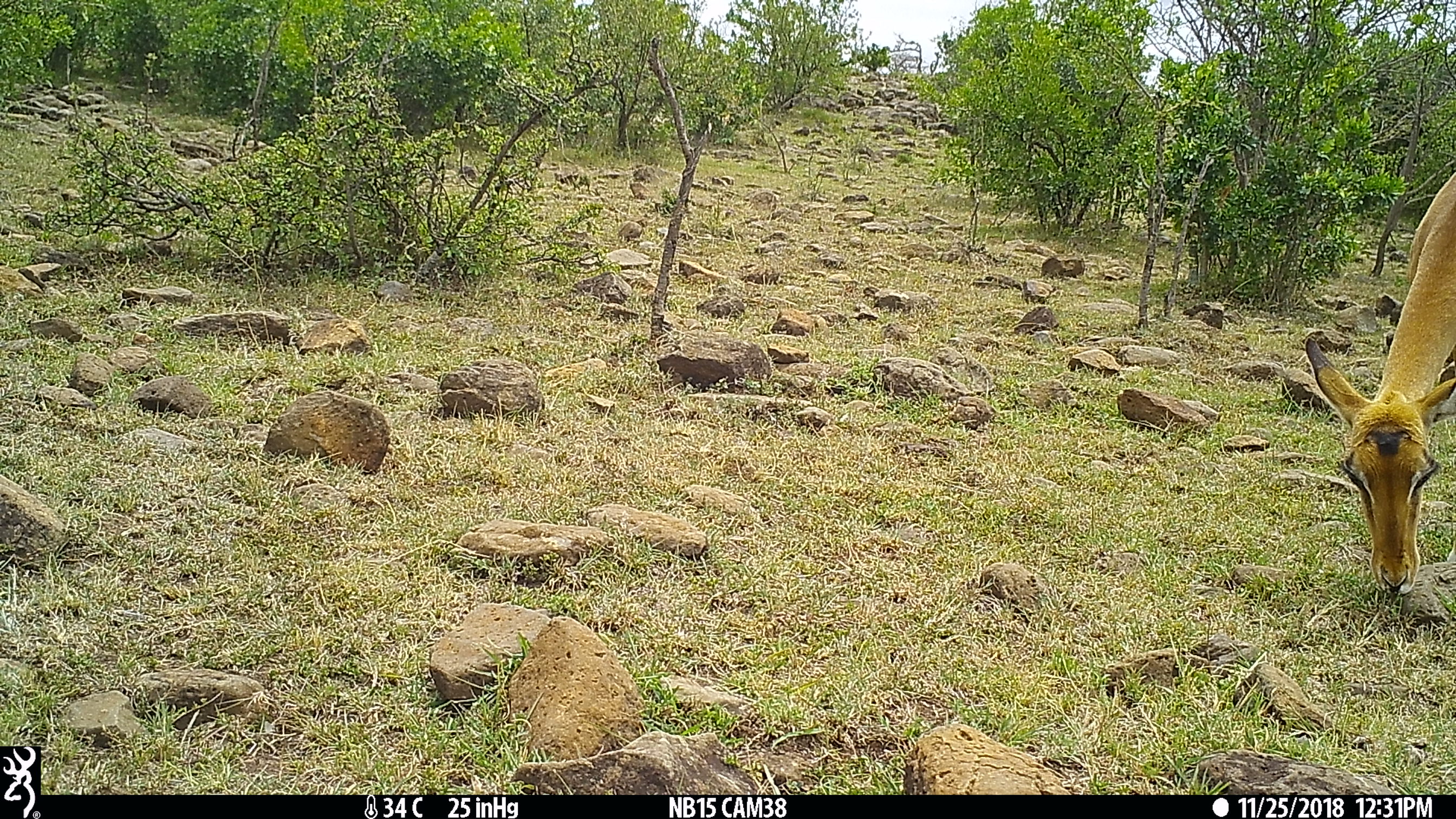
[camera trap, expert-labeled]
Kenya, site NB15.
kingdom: Animalia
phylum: Chordata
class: Mammalia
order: Artiodactyla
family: Bovidae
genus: Aepyceros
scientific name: Aepyceros melampus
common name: impala